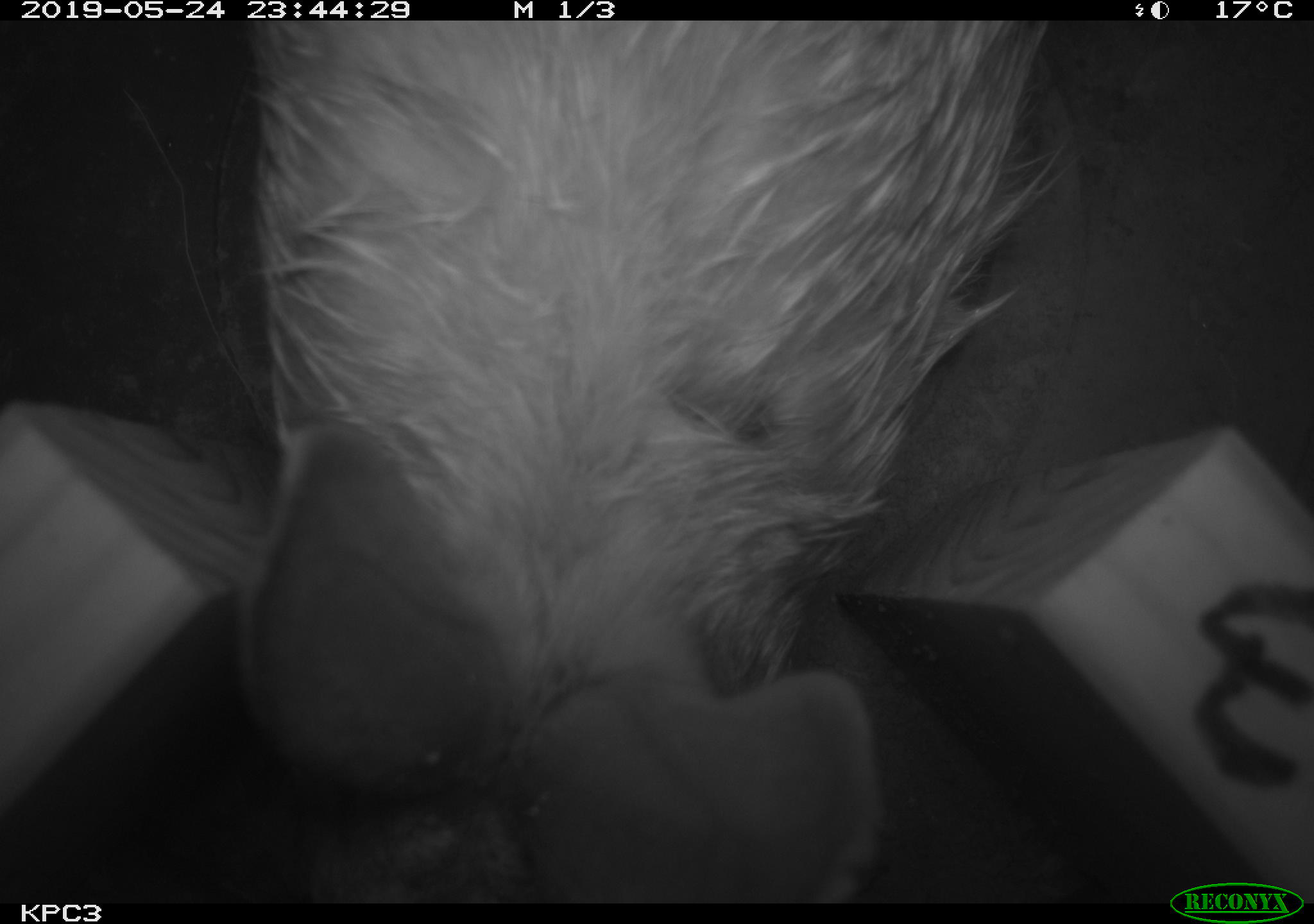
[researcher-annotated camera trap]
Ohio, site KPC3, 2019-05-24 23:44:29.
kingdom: Animalia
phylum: Chordata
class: Mammalia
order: Lagomorpha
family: Leporidae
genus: Sylvilagus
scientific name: Sylvilagus floridanus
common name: eastern cottontail